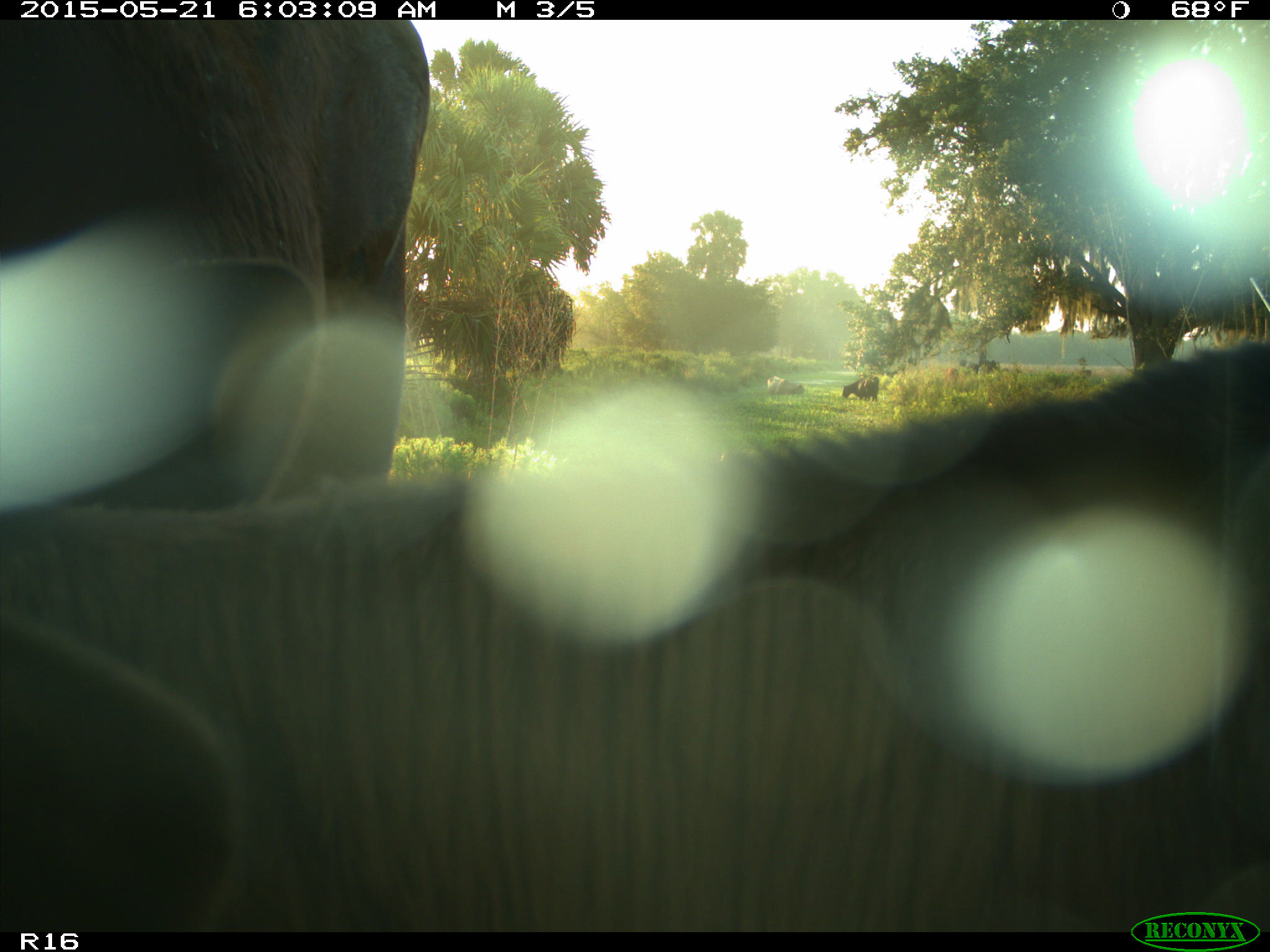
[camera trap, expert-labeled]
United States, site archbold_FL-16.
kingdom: Animalia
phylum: Chordata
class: Mammalia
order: Artiodactyla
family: Bovidae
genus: Bos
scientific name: Bos taurus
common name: domestic cow